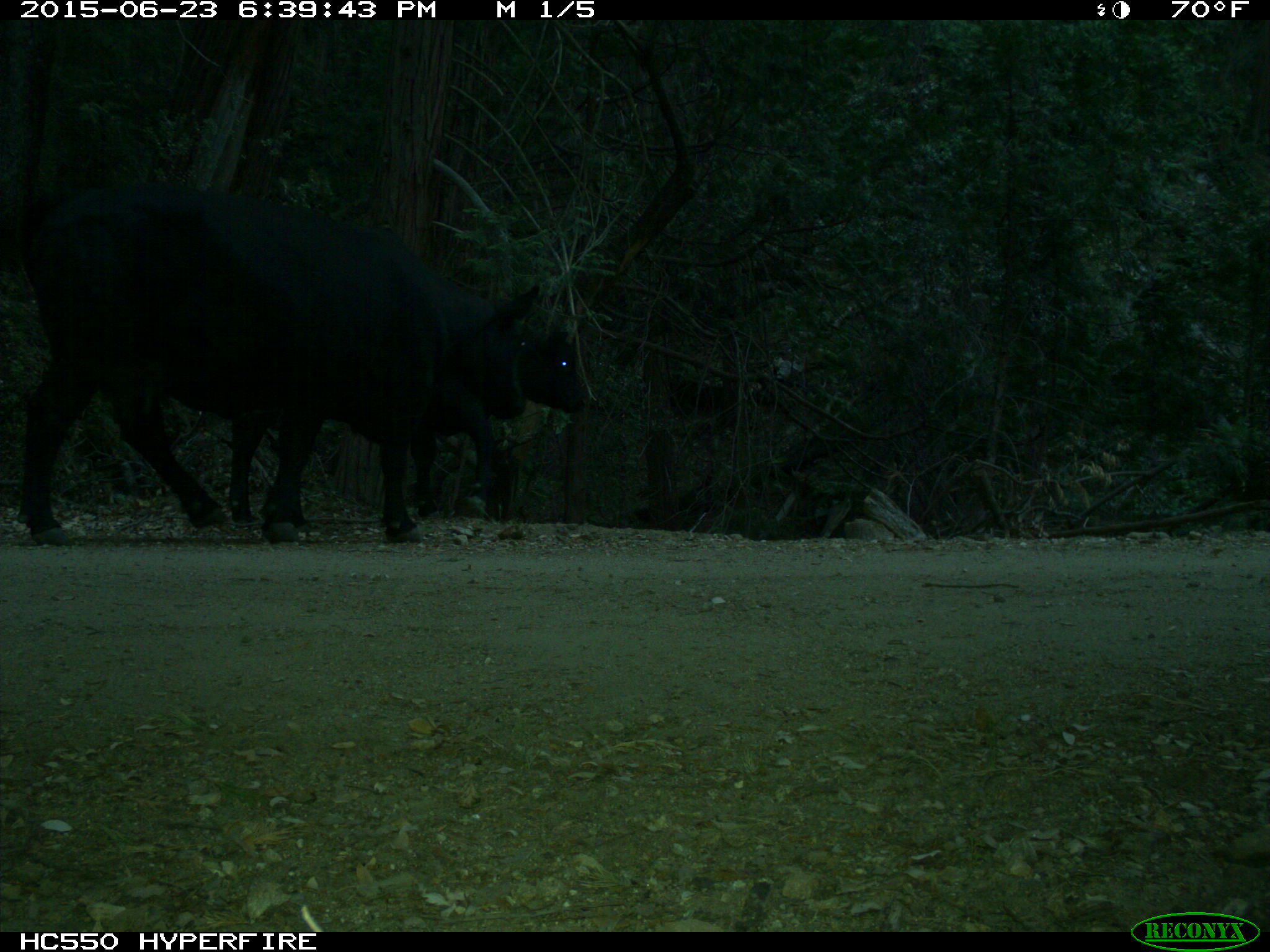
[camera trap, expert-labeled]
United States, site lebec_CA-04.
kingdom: Animalia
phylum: Chordata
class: Mammalia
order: Artiodactyla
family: Bovidae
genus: Bos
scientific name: Bos taurus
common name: domestic cow